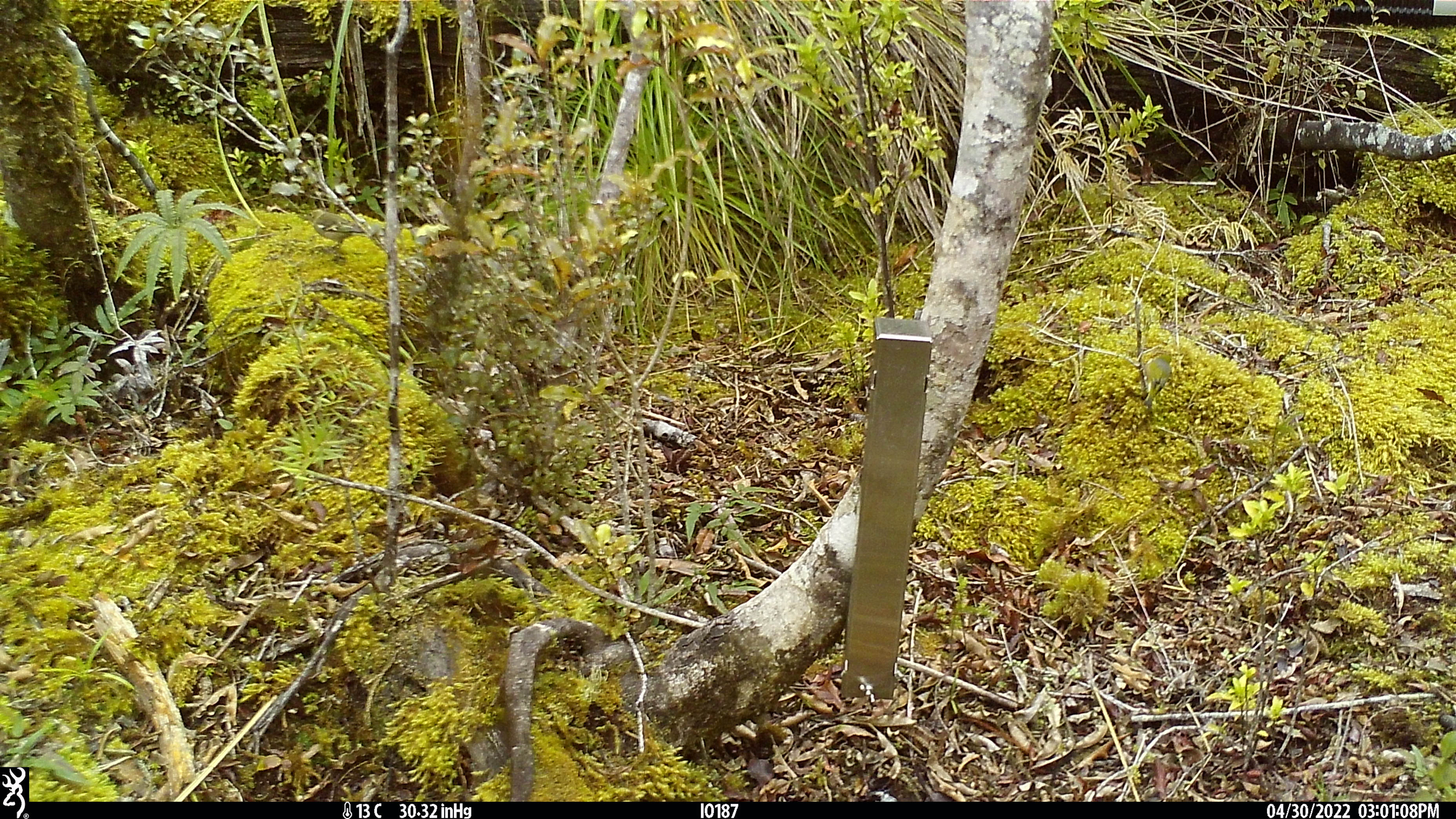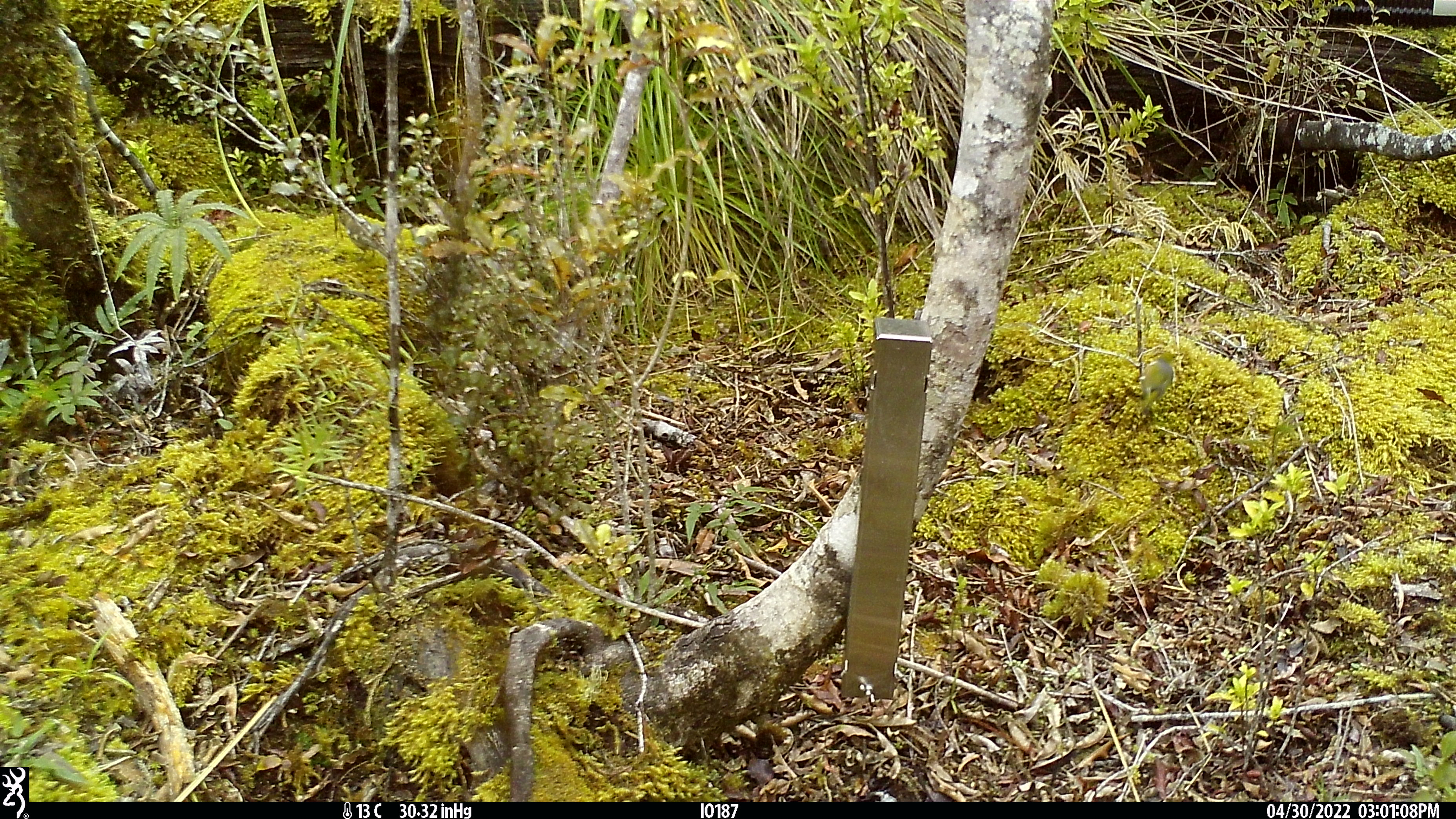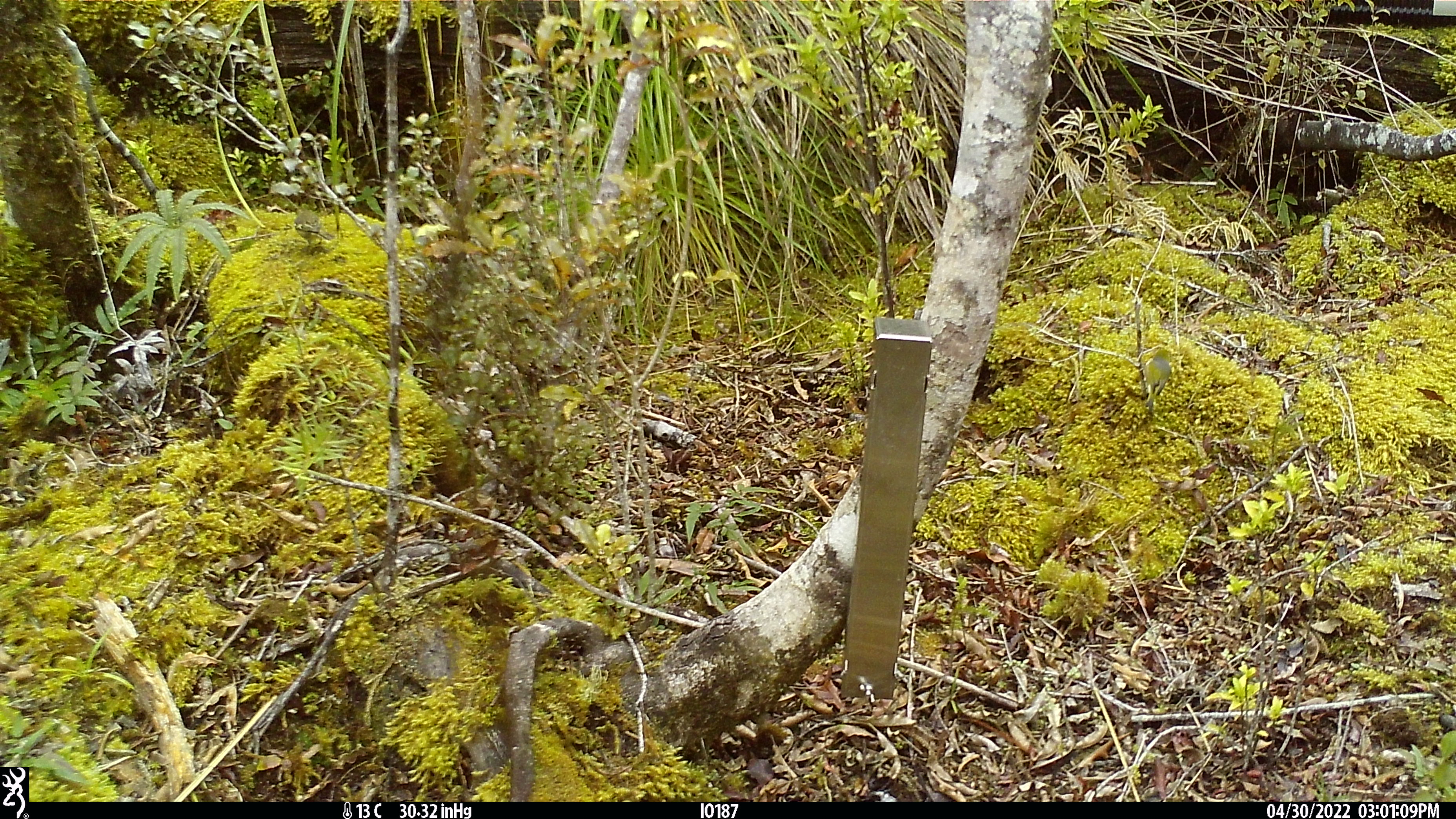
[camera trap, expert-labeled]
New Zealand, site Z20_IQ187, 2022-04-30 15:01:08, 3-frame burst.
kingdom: Animalia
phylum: Chordata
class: Aves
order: Passeriformes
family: Zosteropidae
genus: Zosterops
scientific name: Zosterops lateralis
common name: silvereye